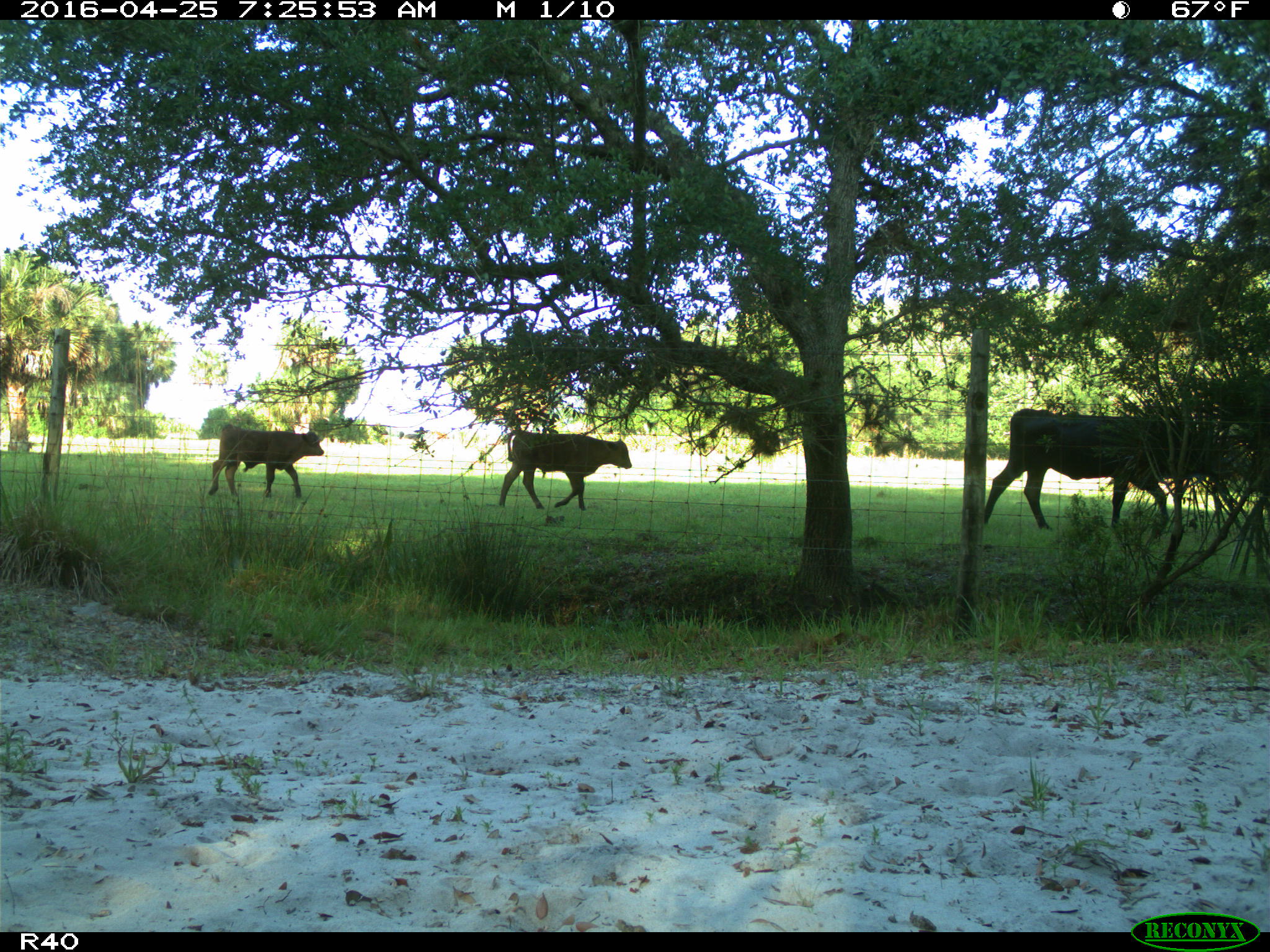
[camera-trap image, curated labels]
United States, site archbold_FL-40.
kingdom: Animalia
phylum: Chordata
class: Mammalia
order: Artiodactyla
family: Bovidae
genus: Bos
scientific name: Bos taurus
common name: domestic cow